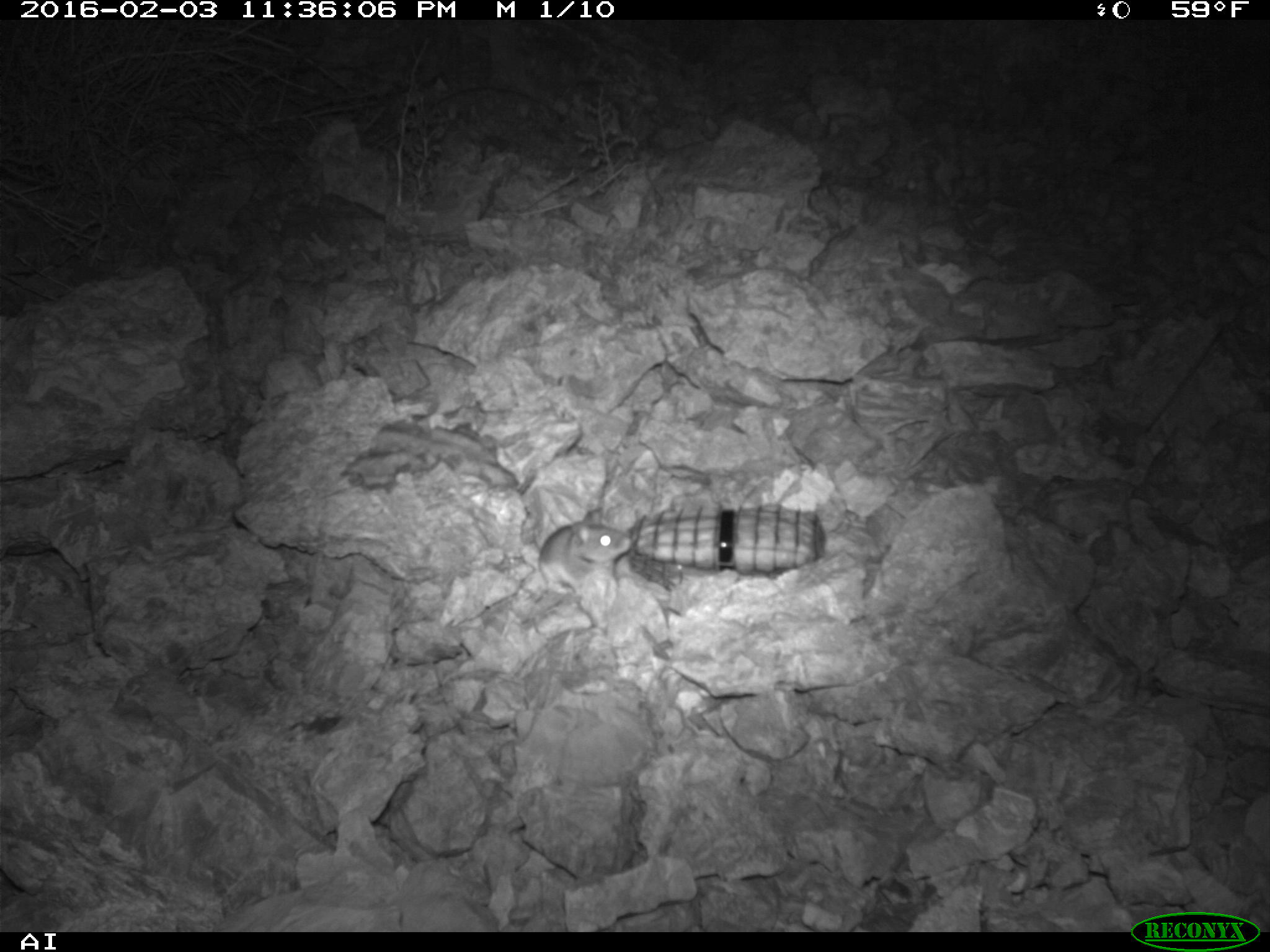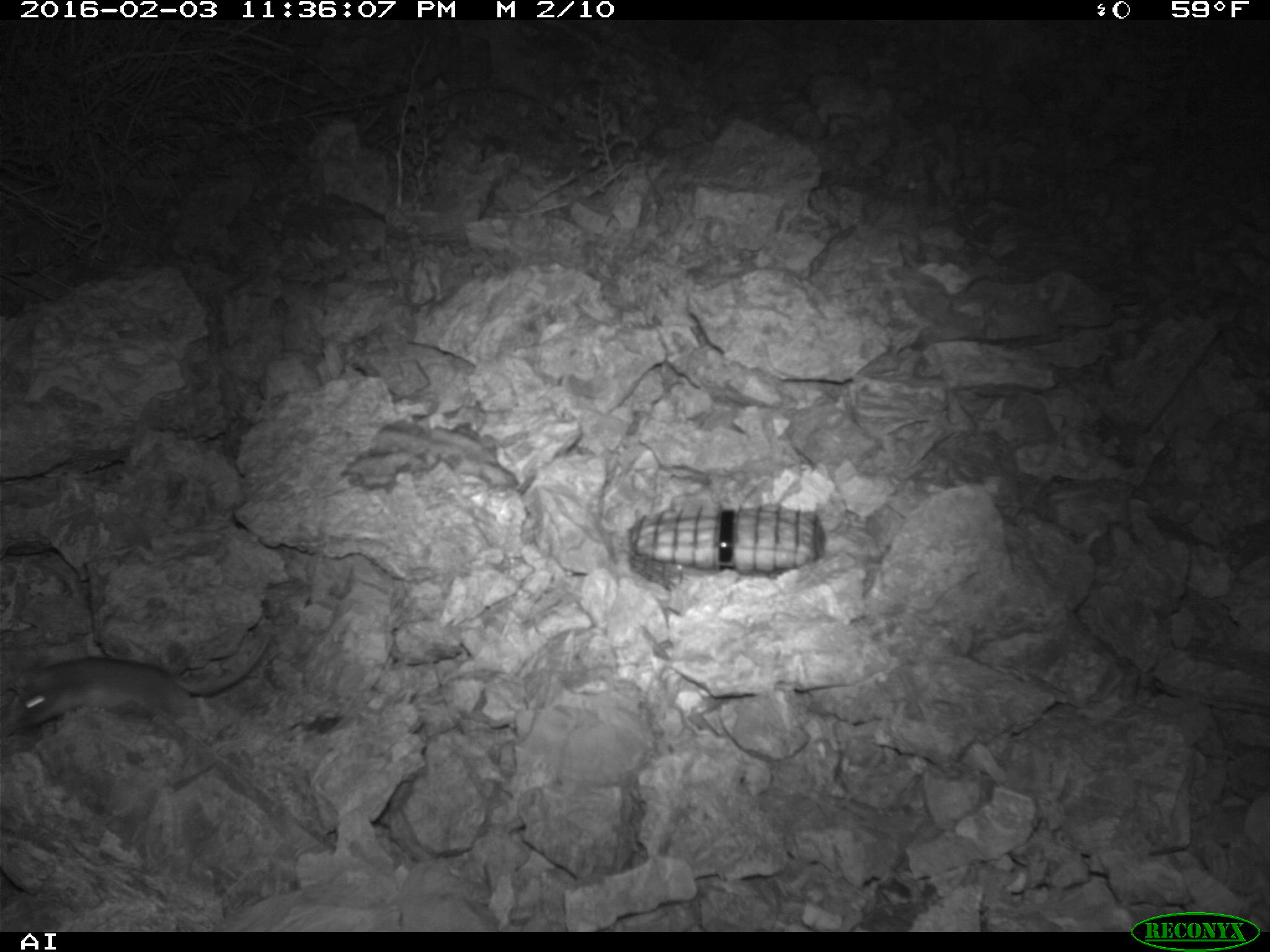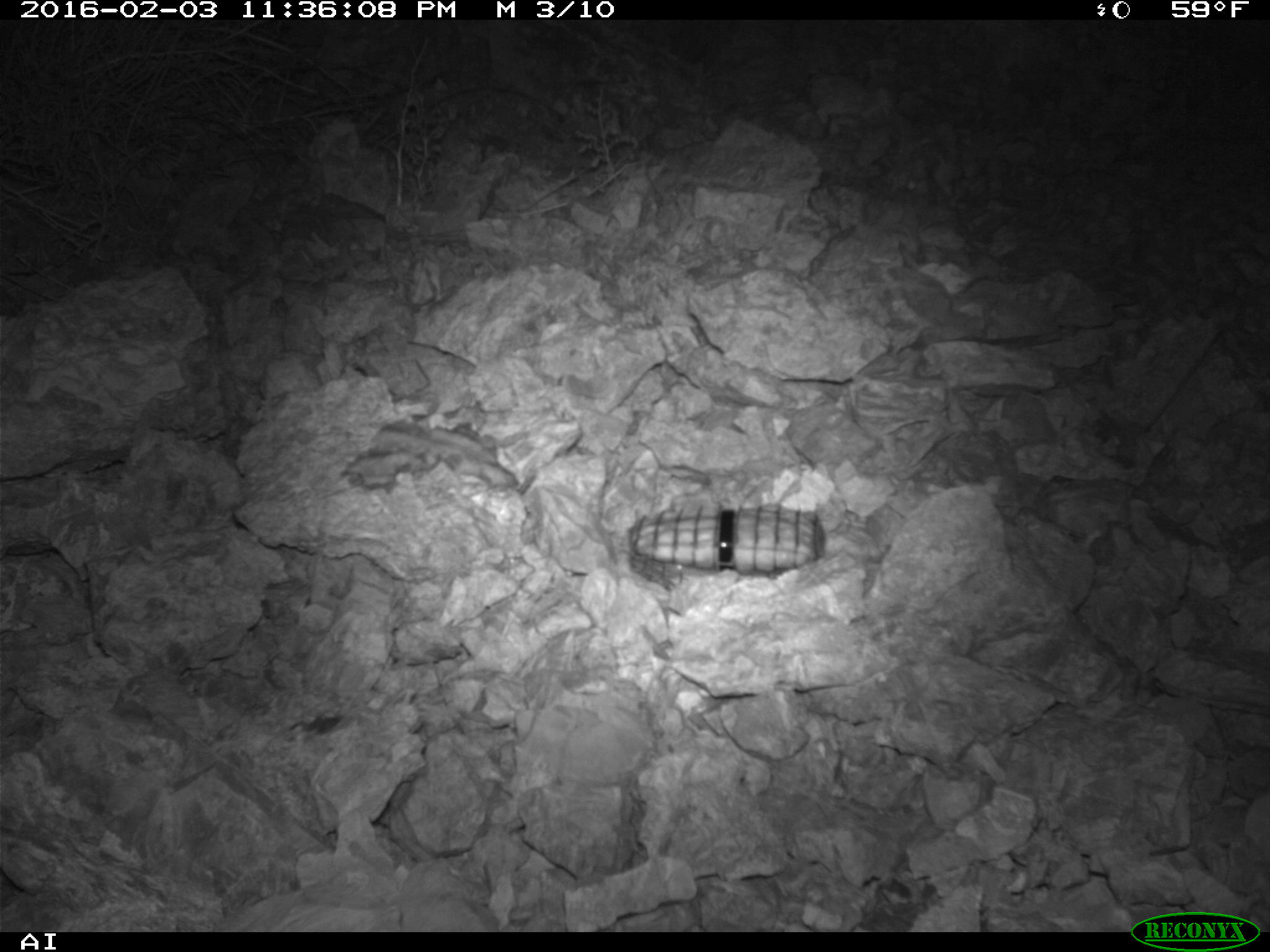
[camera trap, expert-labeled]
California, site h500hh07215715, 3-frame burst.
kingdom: Animalia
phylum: Chordata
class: Mammalia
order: Rodentia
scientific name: Rodentia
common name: rodent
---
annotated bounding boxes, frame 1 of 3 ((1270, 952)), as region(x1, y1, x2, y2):
rodent: region(535, 521, 635, 598)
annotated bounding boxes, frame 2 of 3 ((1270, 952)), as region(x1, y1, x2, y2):
rodent: region(0, 635, 269, 732)